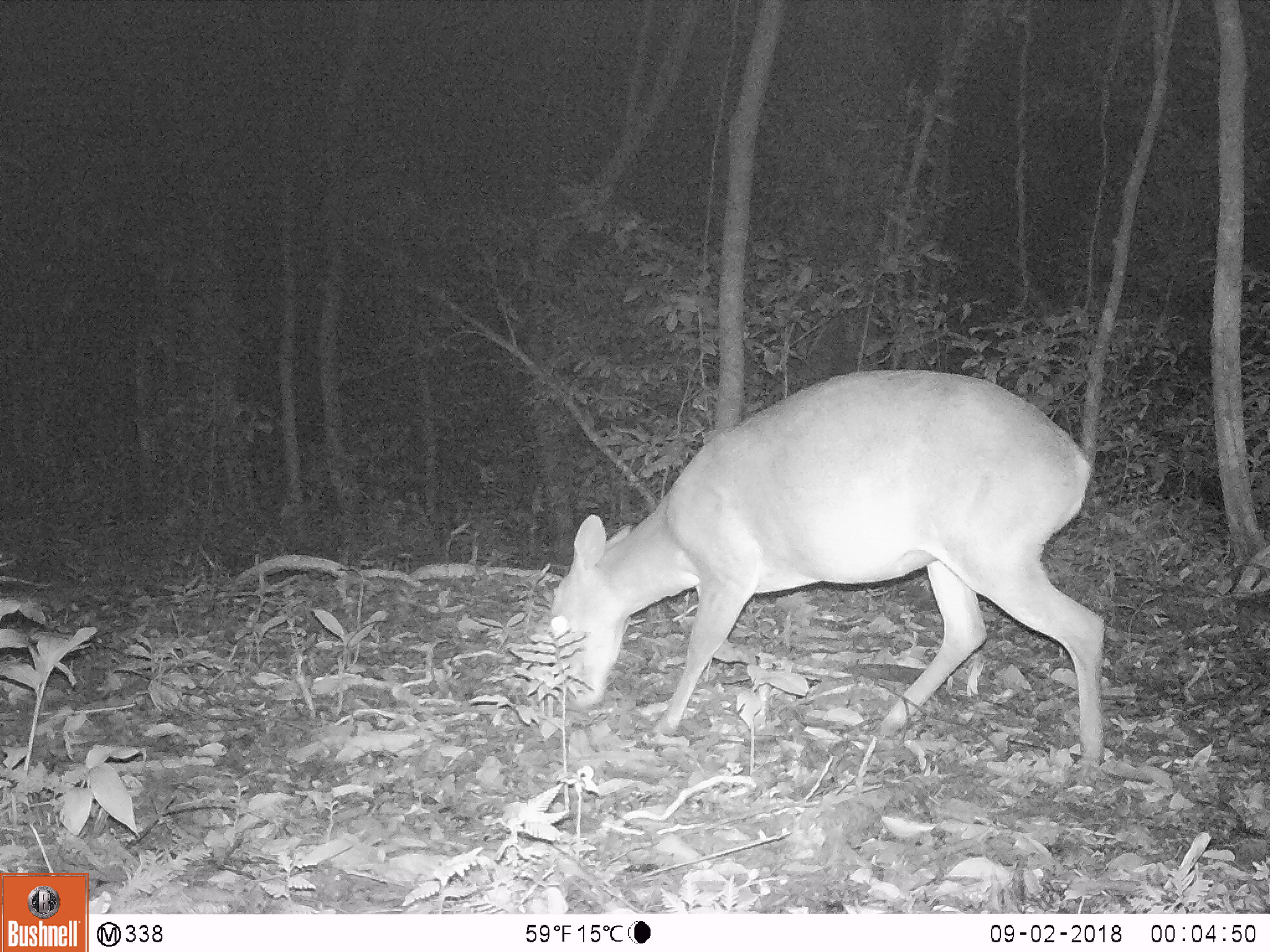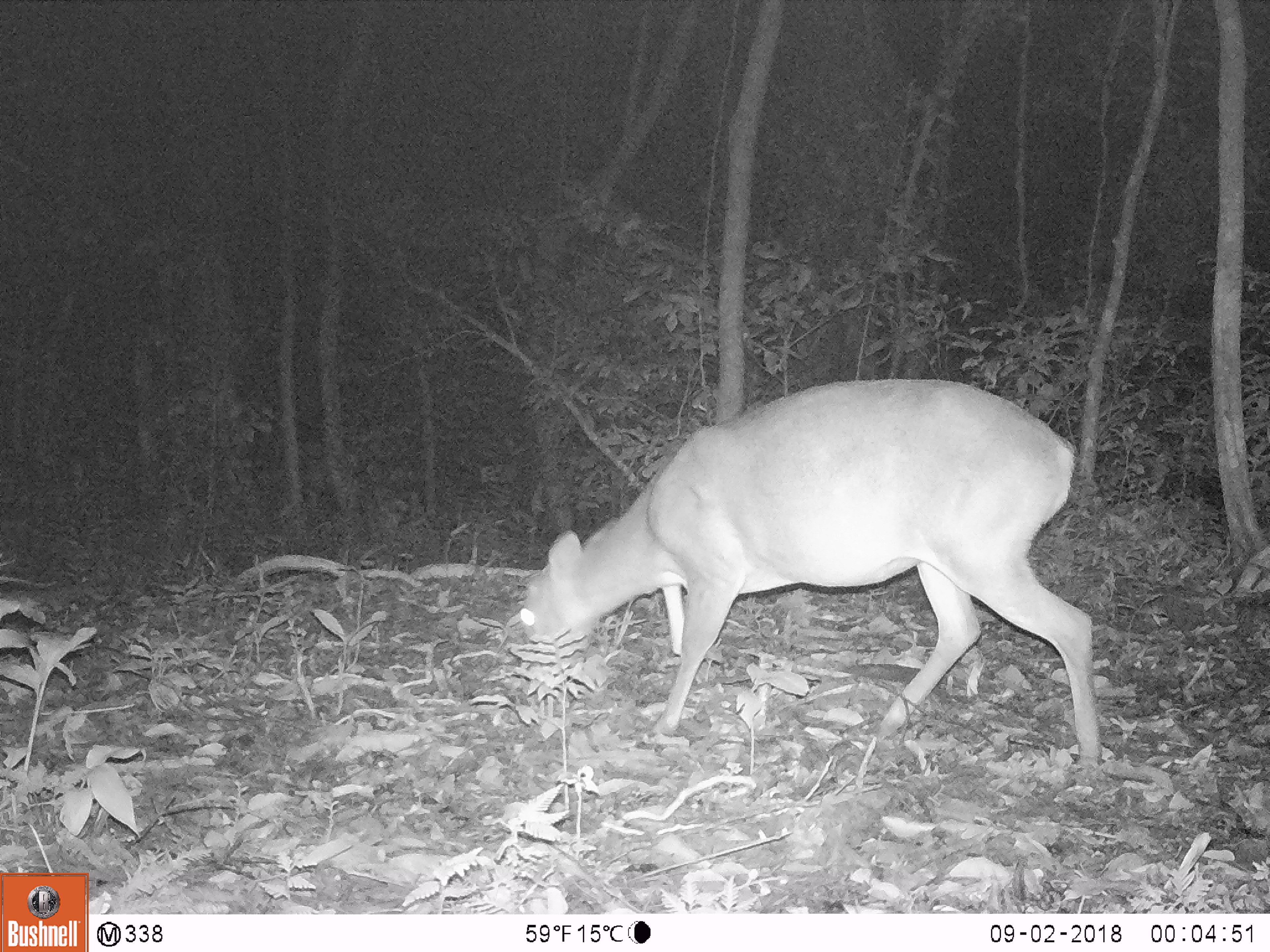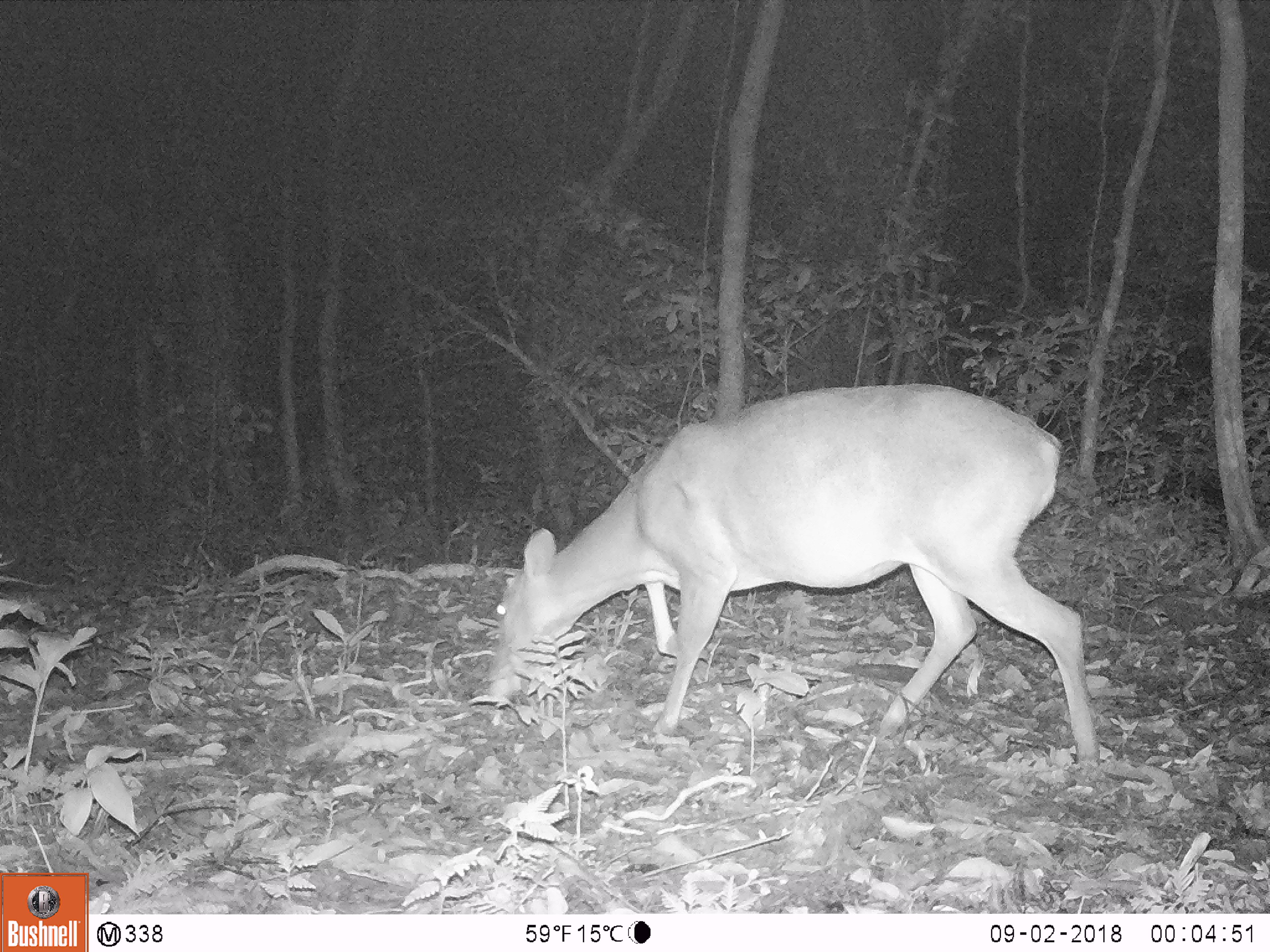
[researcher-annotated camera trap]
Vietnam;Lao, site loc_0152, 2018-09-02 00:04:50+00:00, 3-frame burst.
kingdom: Animalia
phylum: Chordata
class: Mammalia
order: Artiodactyla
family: Cervidae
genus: Muntiacus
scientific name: Muntiacus vuquangensis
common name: large-antlered muntjac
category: large antlered muntjac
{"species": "large antlered muntjac (large-antlered muntjac) (Muntiacus vuquangensis)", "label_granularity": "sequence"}